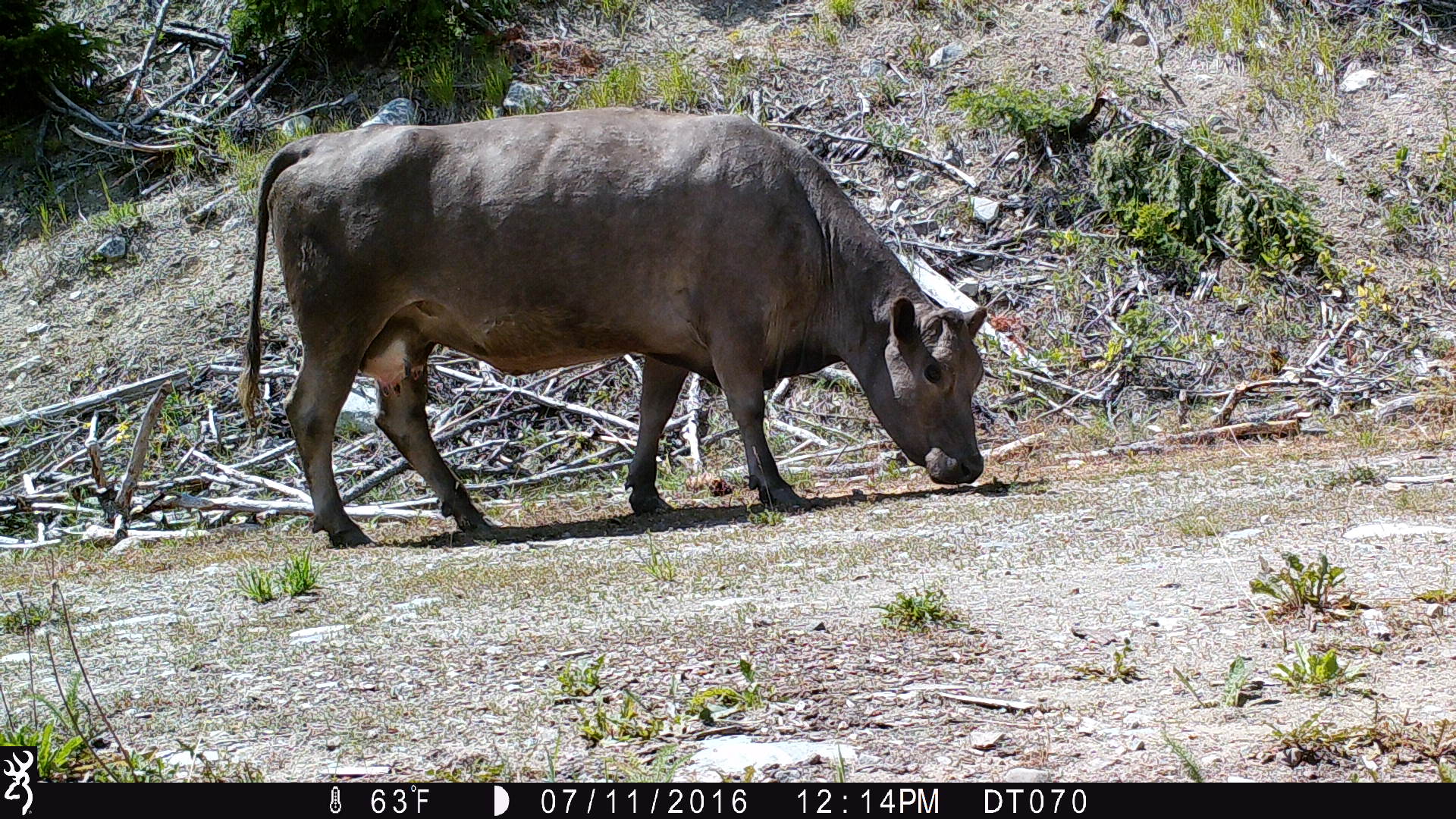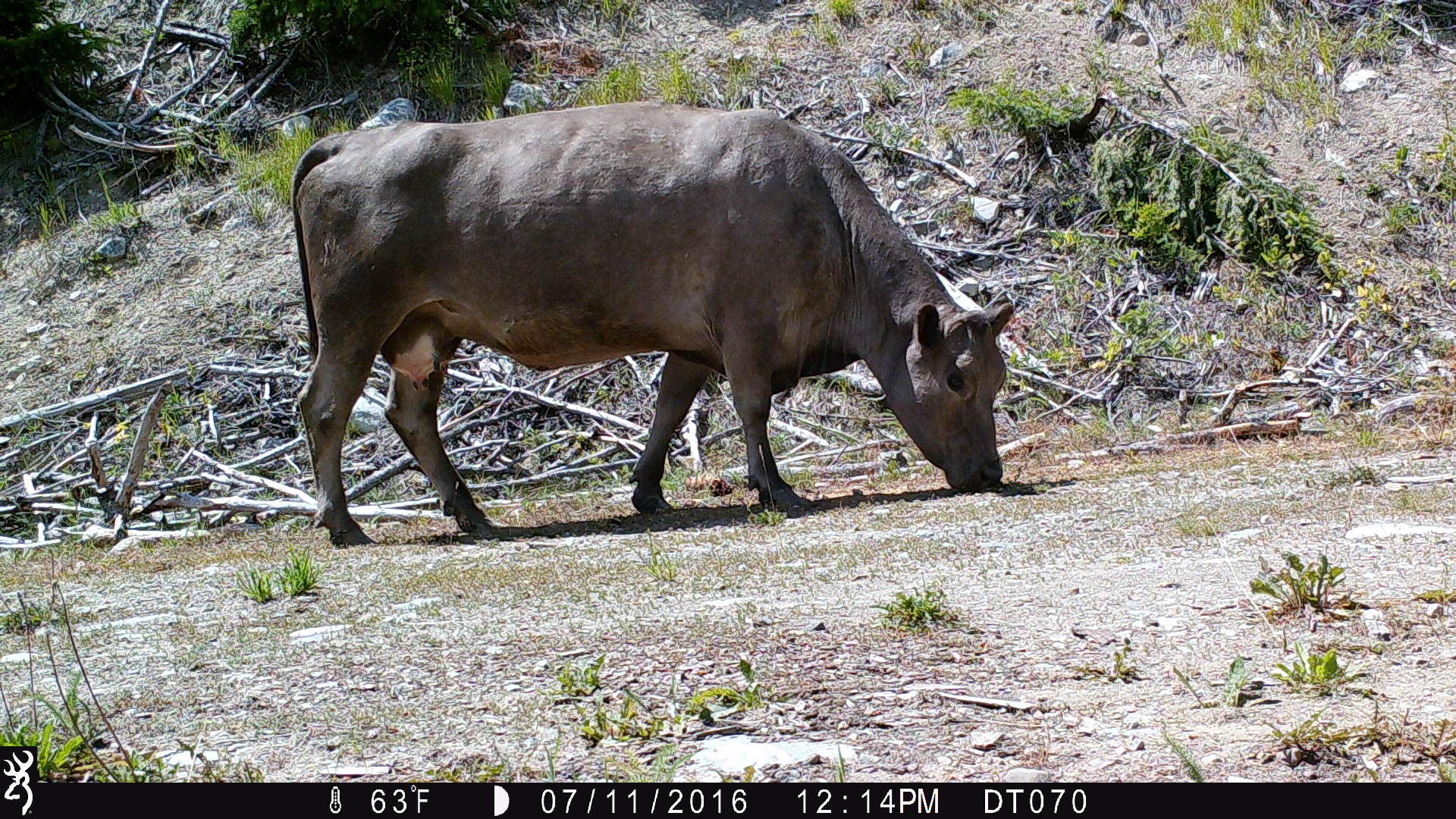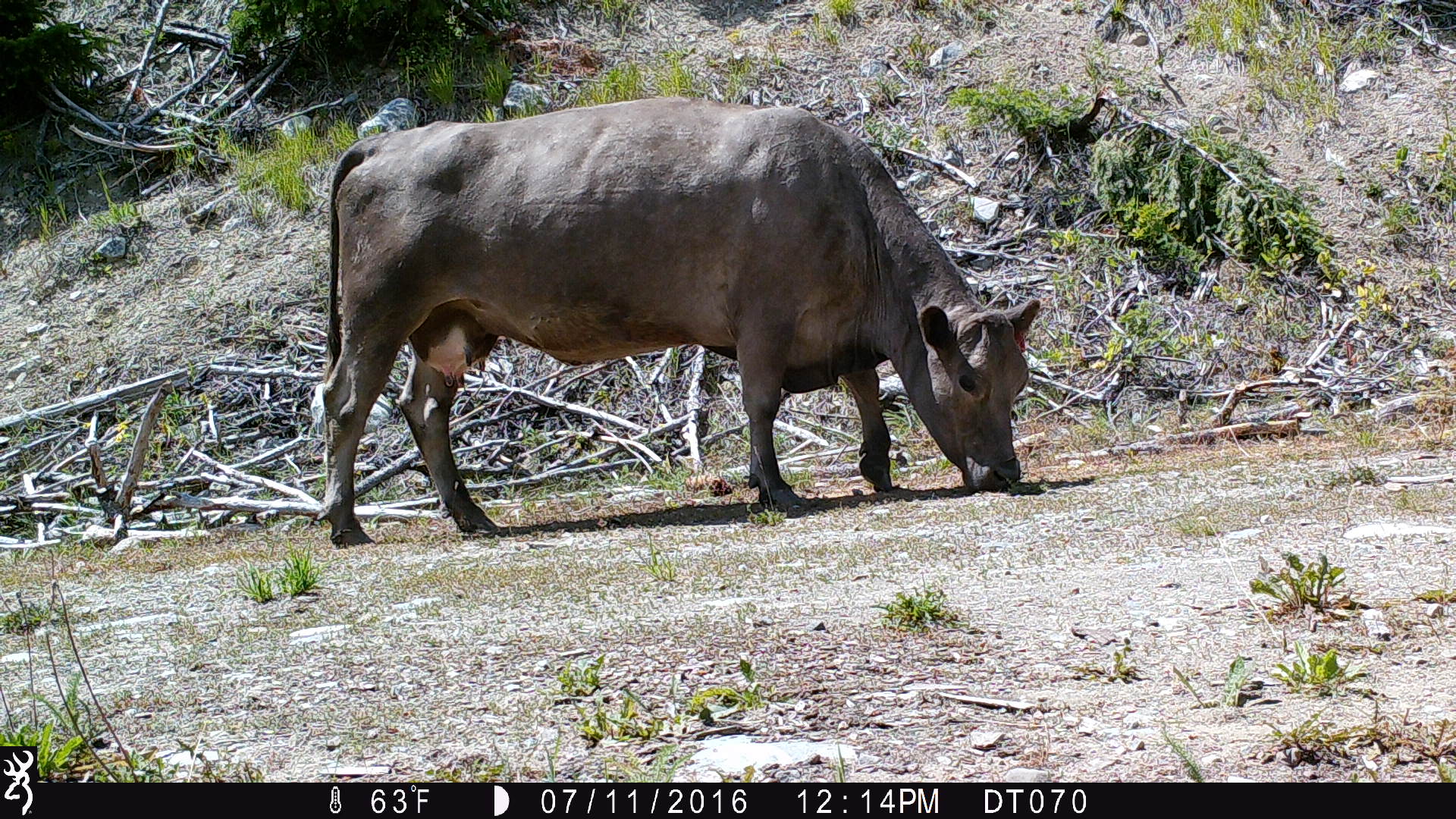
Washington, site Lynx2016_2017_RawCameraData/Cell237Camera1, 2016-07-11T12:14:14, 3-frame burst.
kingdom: Animalia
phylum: Chordata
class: Mammalia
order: Artiodactyla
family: Bovidae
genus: Bos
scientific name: Bos taurus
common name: domestic cattle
Domestic cattle (Bos taurus). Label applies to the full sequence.